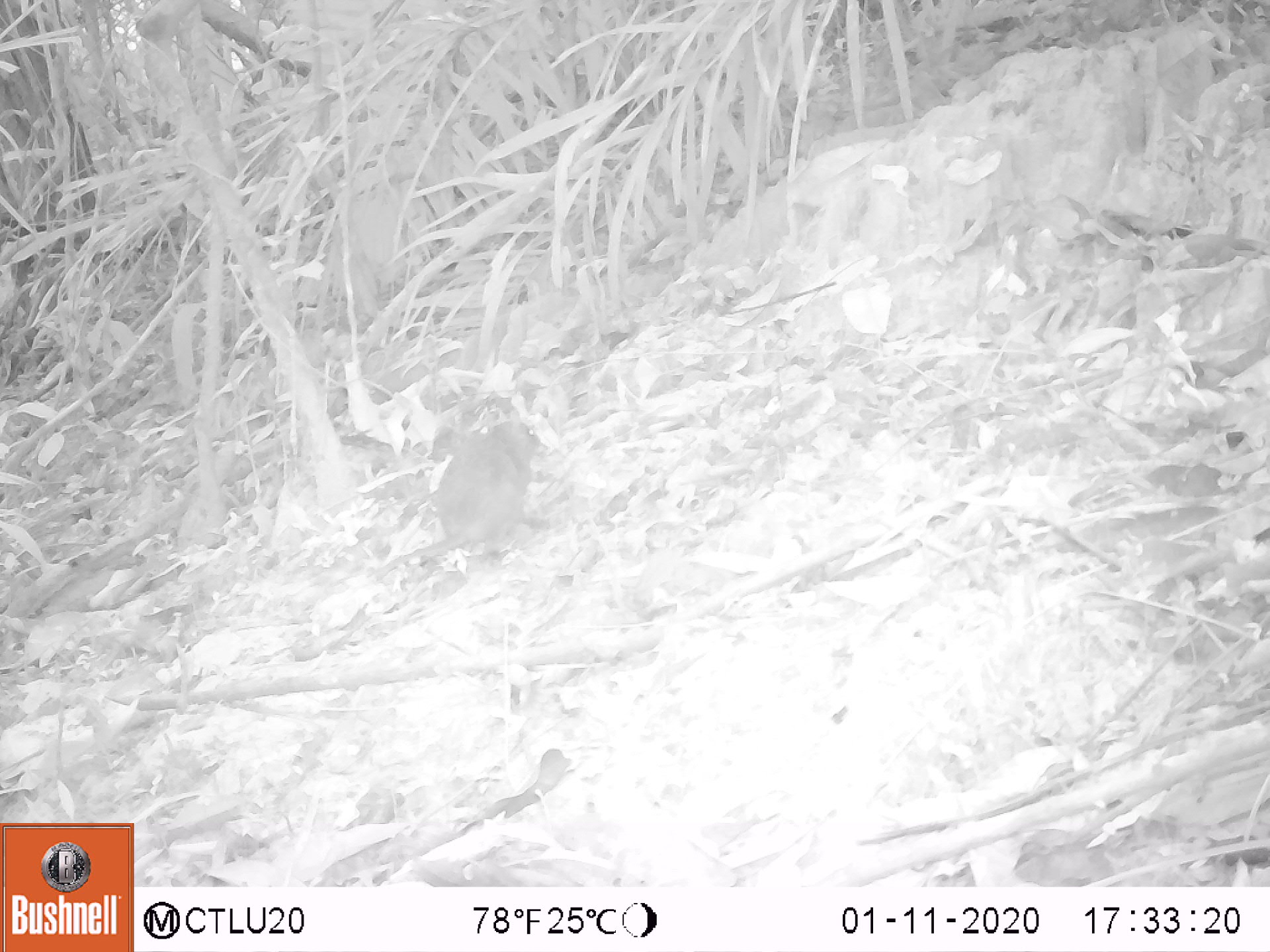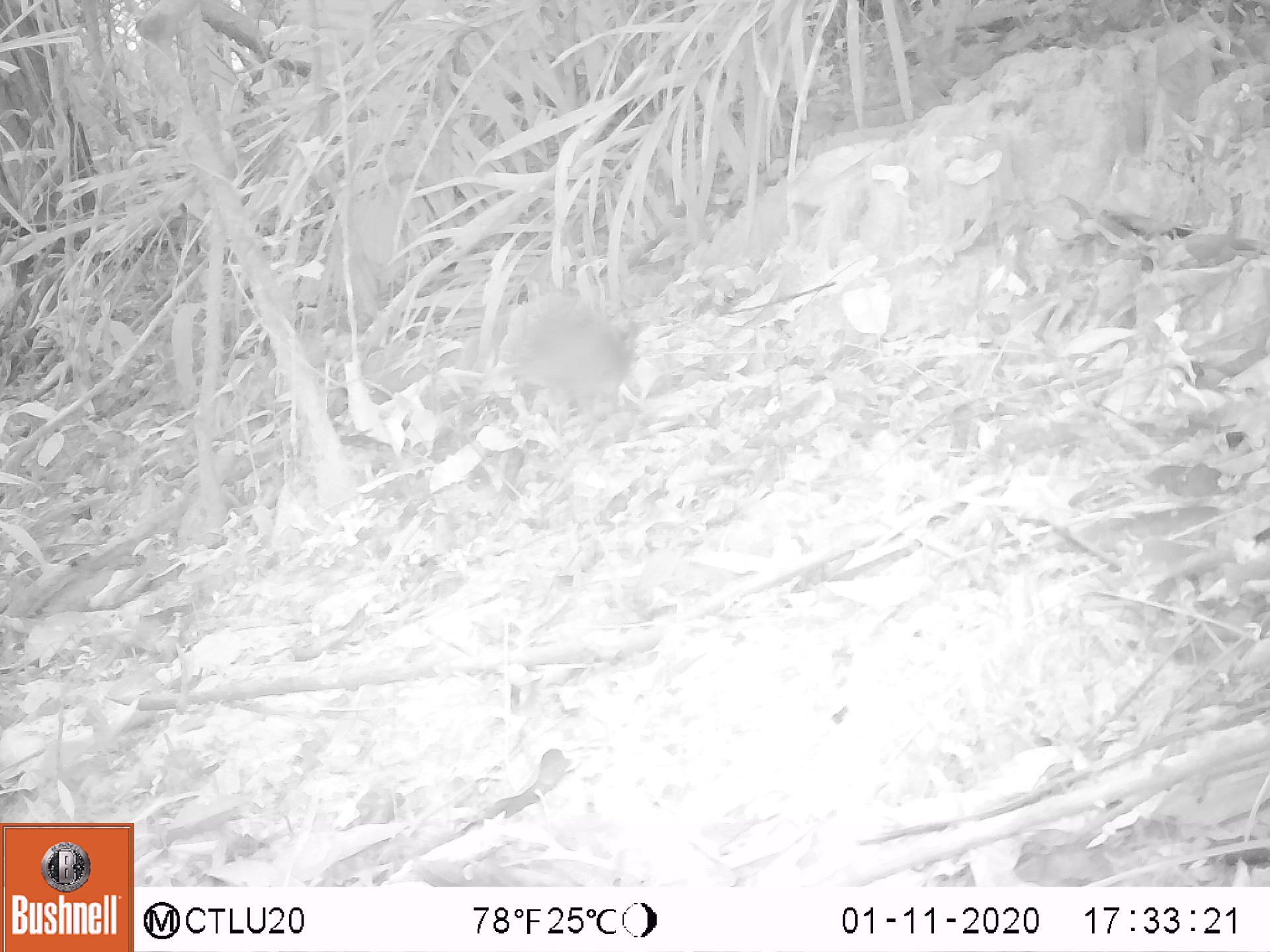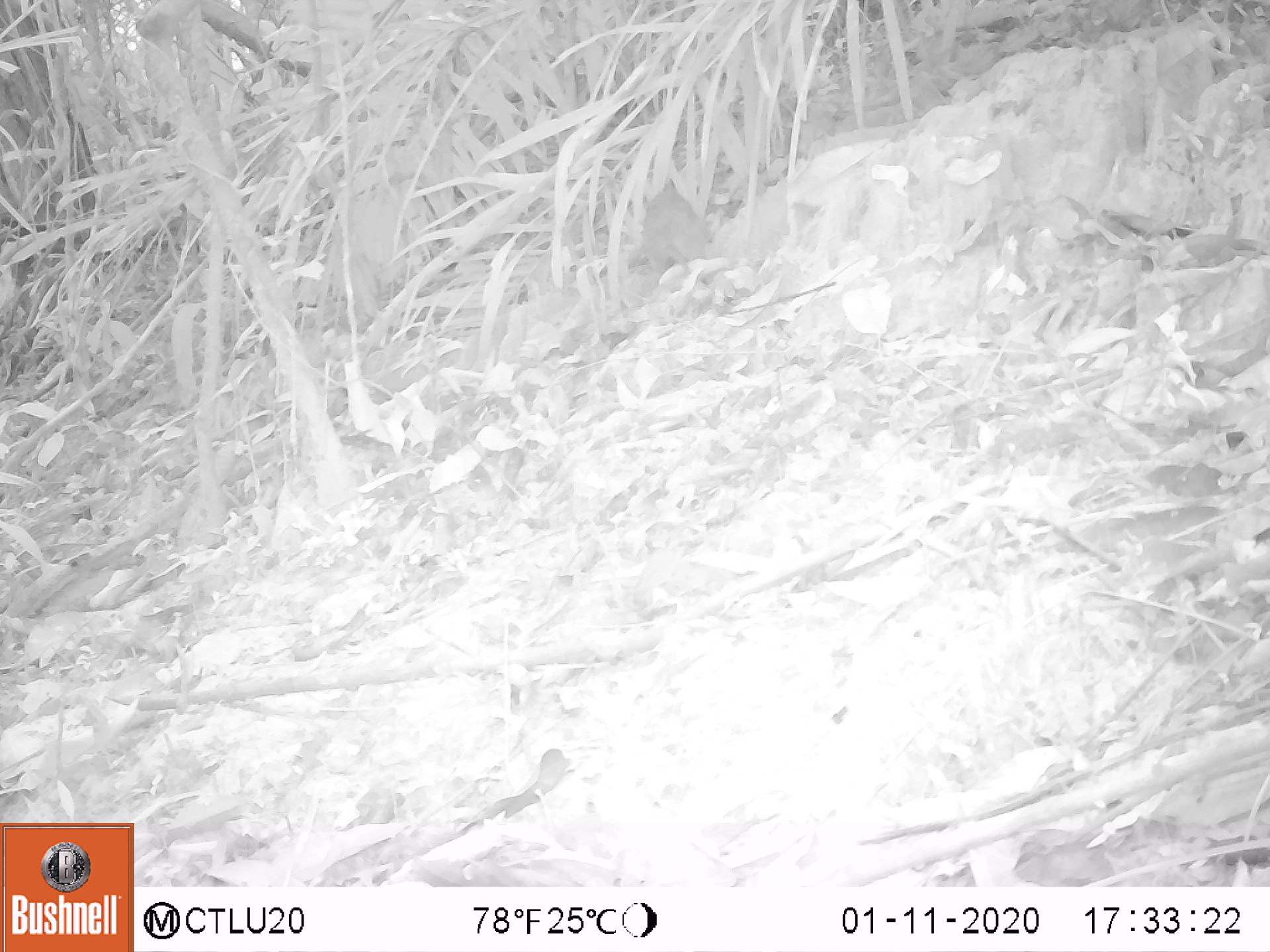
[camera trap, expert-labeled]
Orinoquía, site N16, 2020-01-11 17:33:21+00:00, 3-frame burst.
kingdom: Animalia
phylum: Chordata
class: Mammalia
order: Rodentia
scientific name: Rodentia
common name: rodent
Rodent (Rodentia).